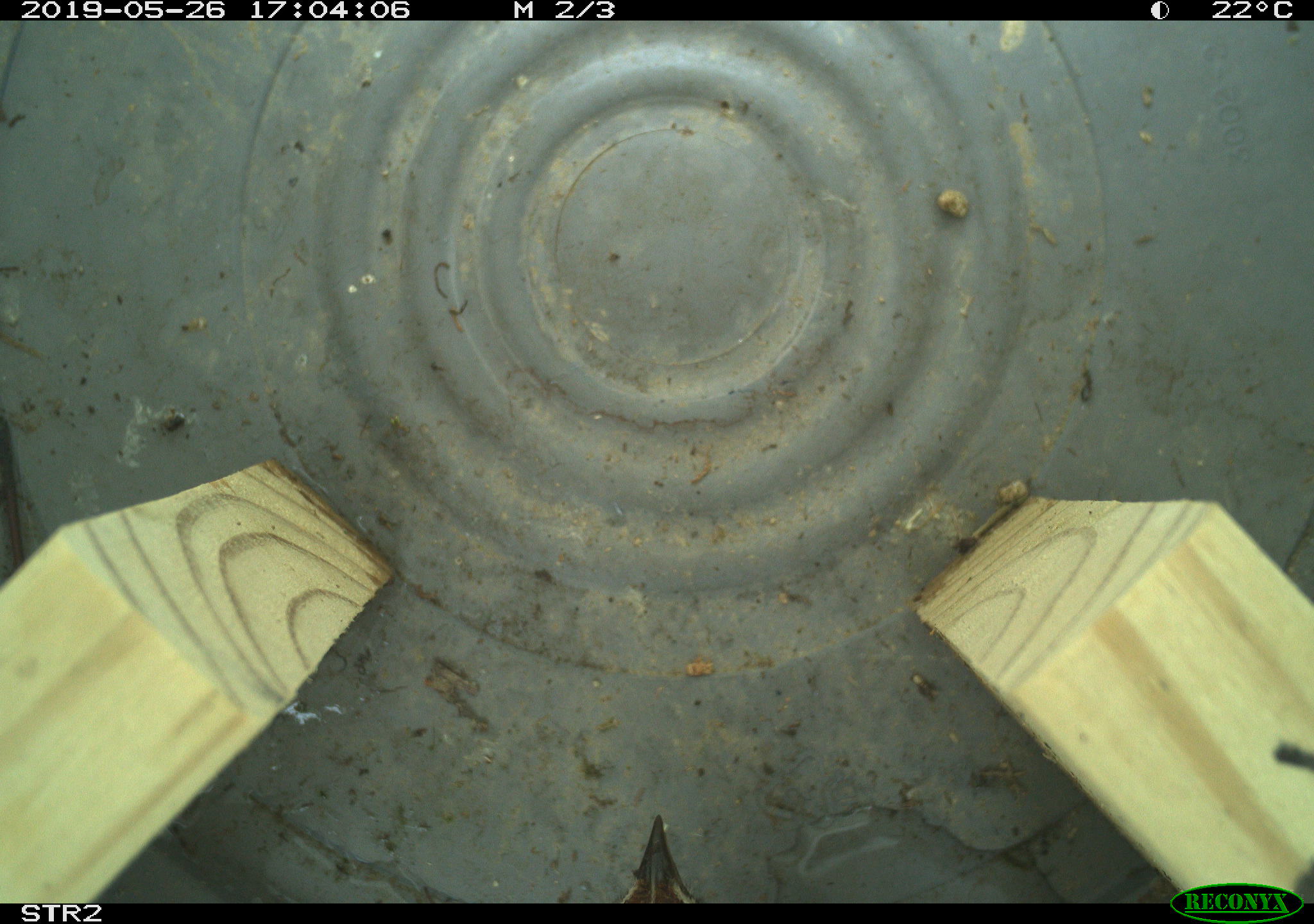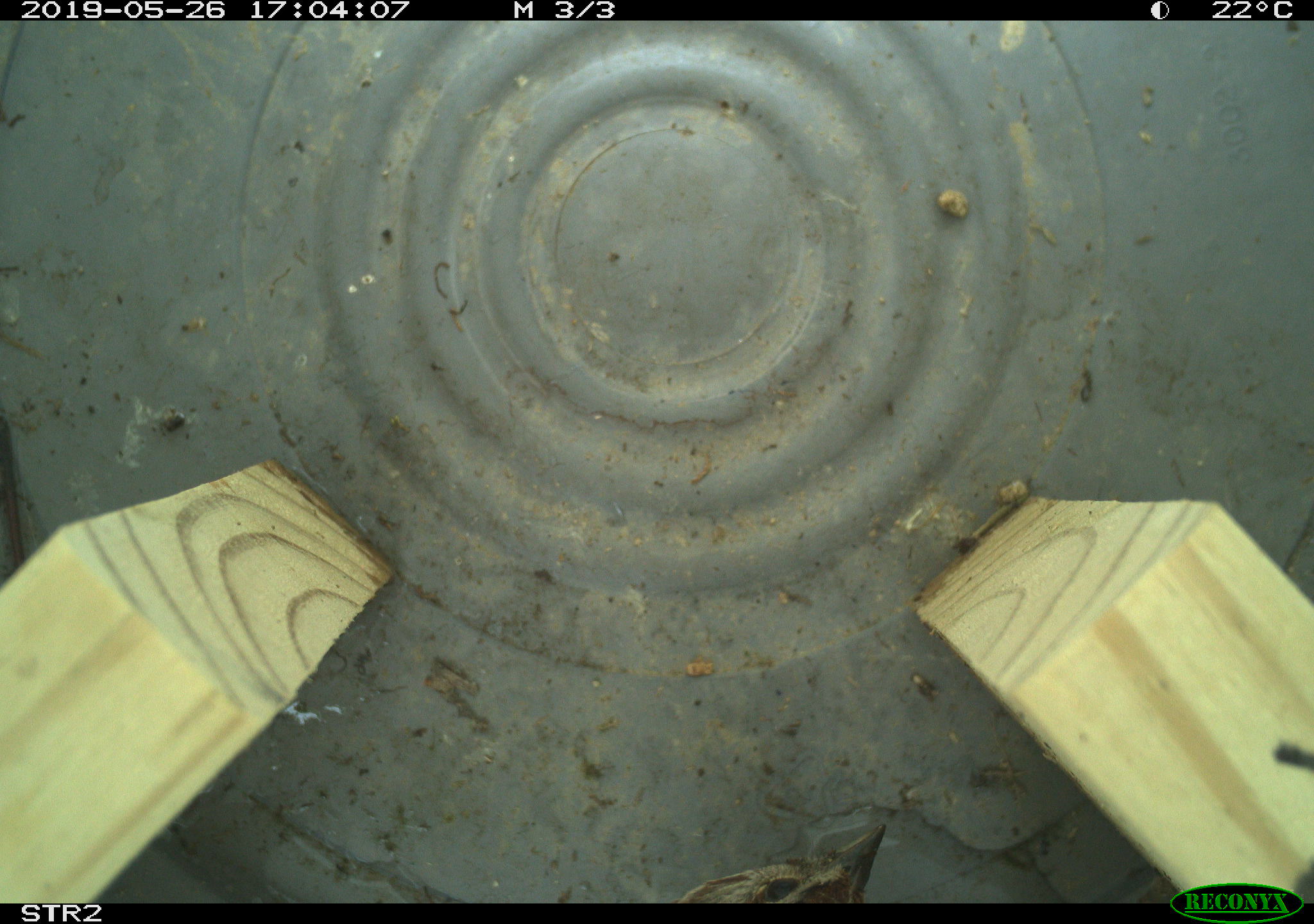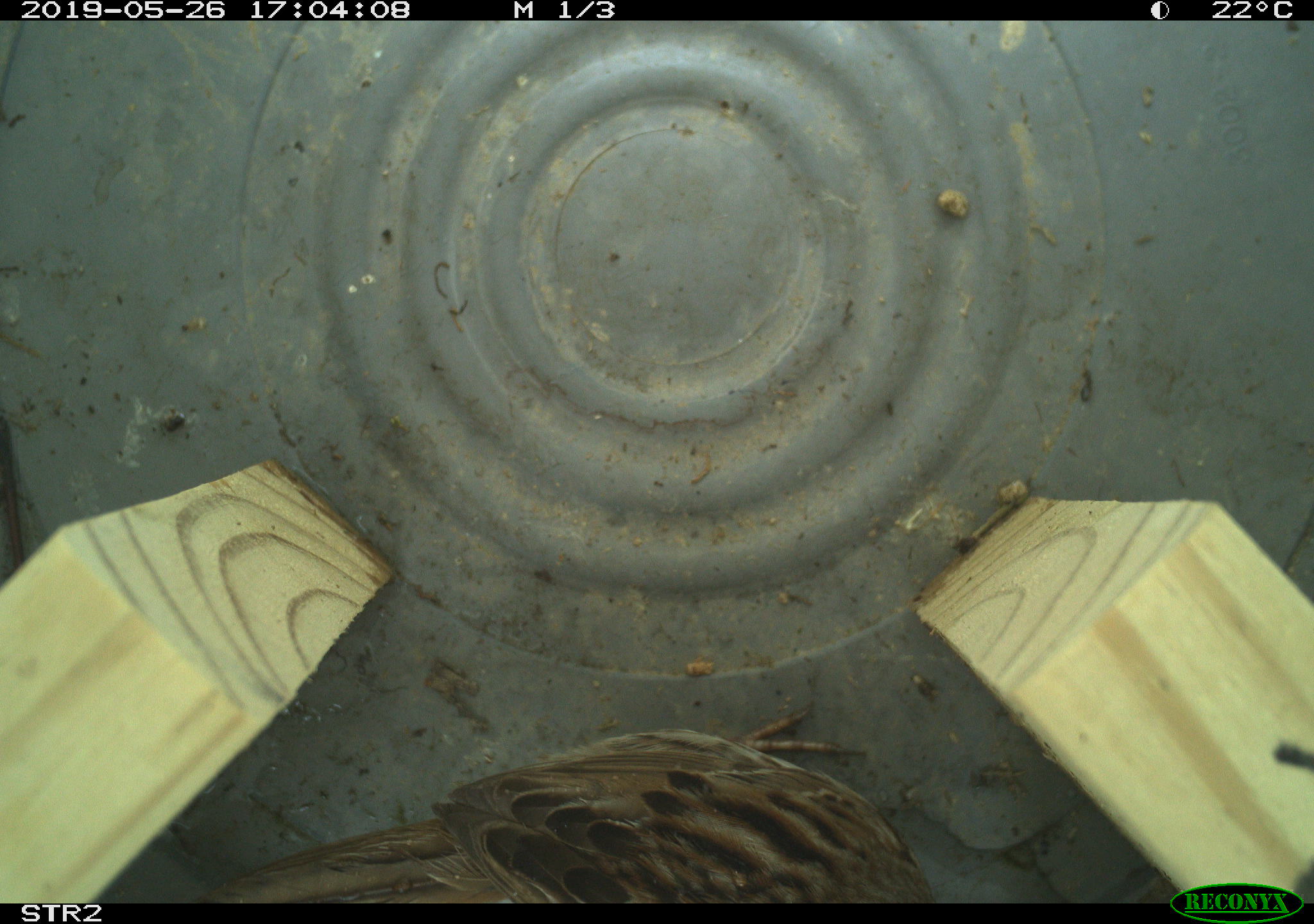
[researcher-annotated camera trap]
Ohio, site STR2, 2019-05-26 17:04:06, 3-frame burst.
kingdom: Animalia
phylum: Chordata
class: Aves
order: Passeriformes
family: Passerellidae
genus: Melospiza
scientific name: Melospiza melodia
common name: song sparrow